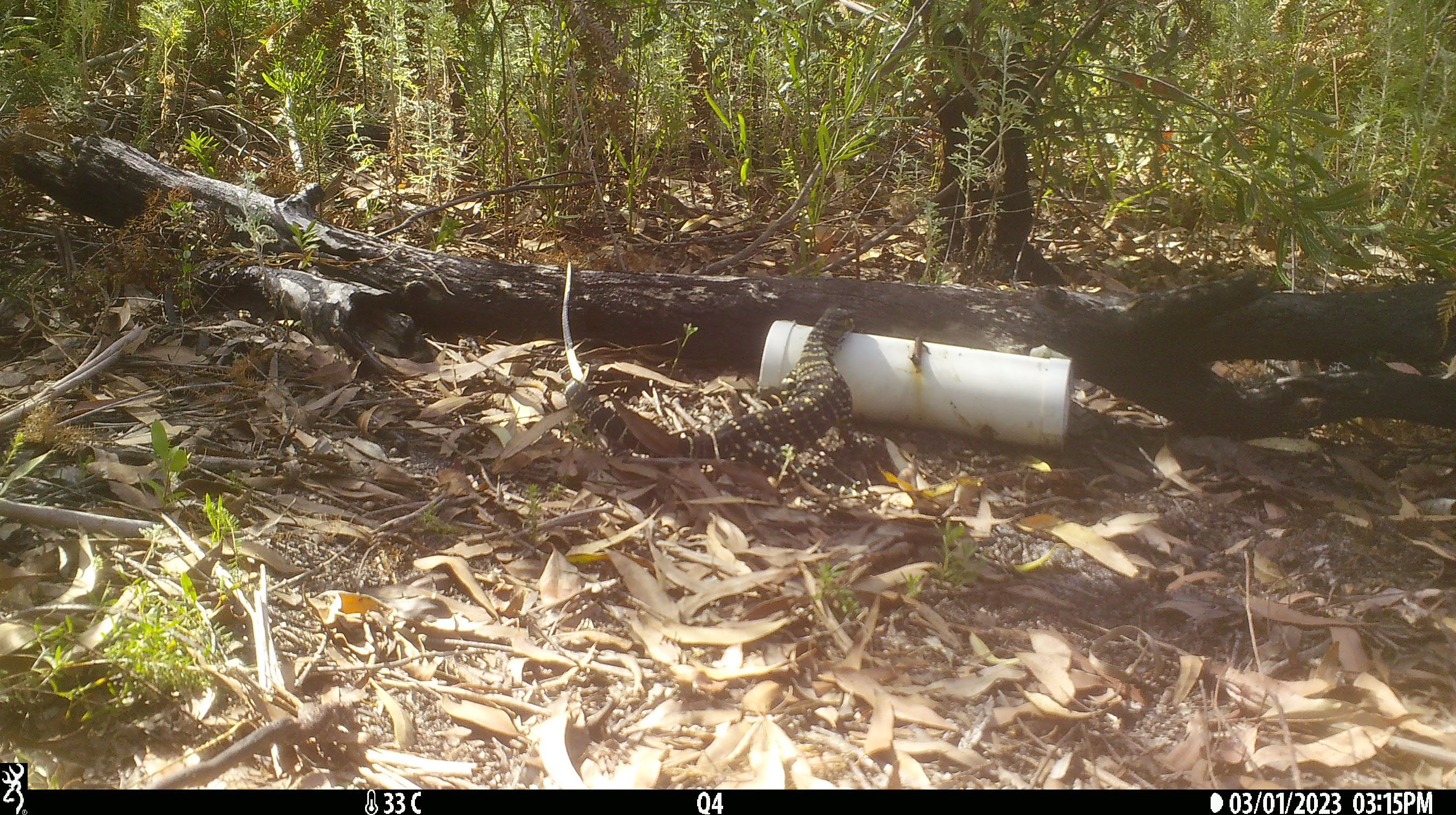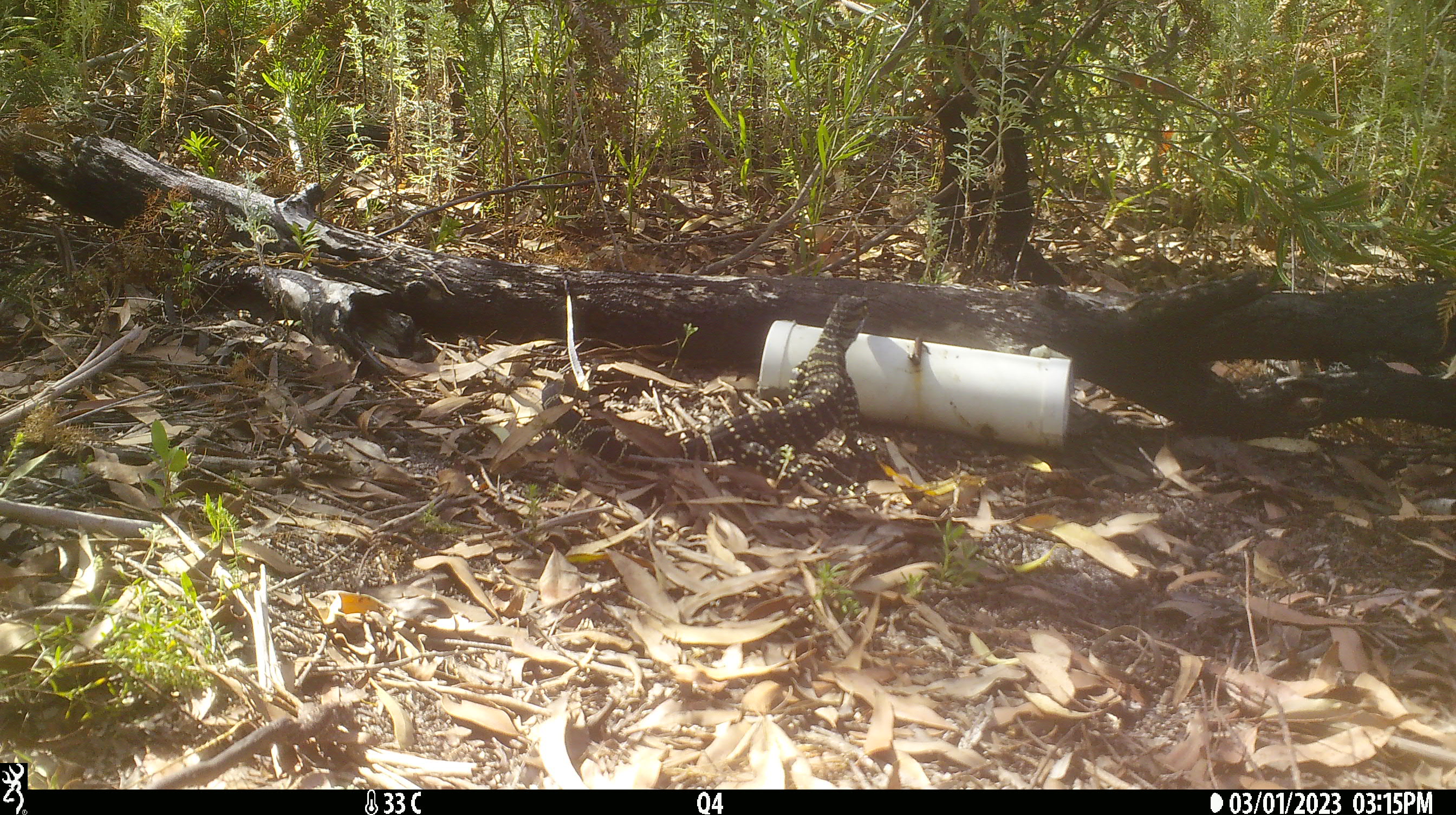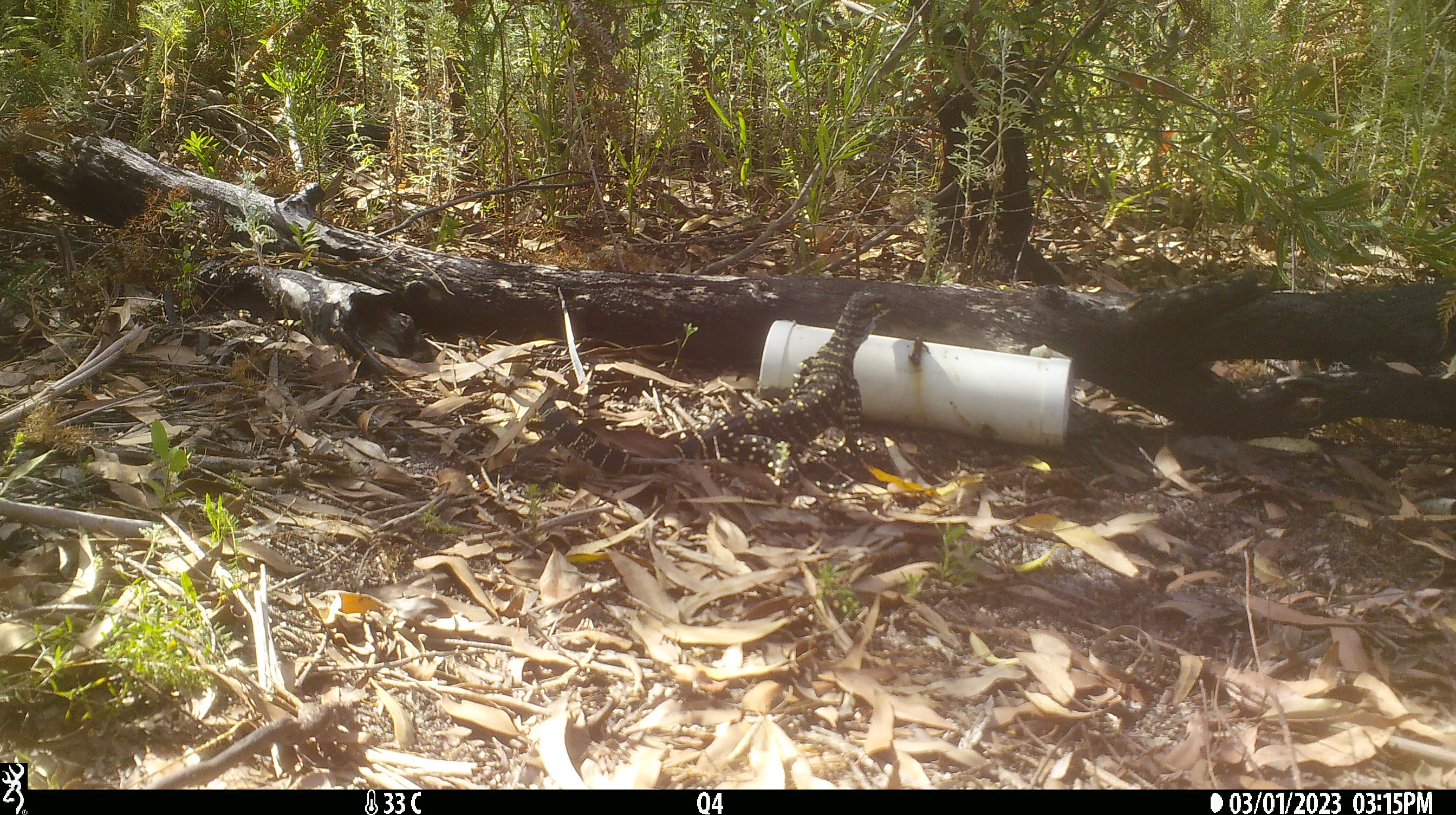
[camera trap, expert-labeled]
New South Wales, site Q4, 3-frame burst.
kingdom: Animalia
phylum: Chordata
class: Reptilia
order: Squamata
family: Varanidae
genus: Varanus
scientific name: Varanus varius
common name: lace monitor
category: goanna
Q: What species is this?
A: Goanna (lace monitor) (Varanus varius).